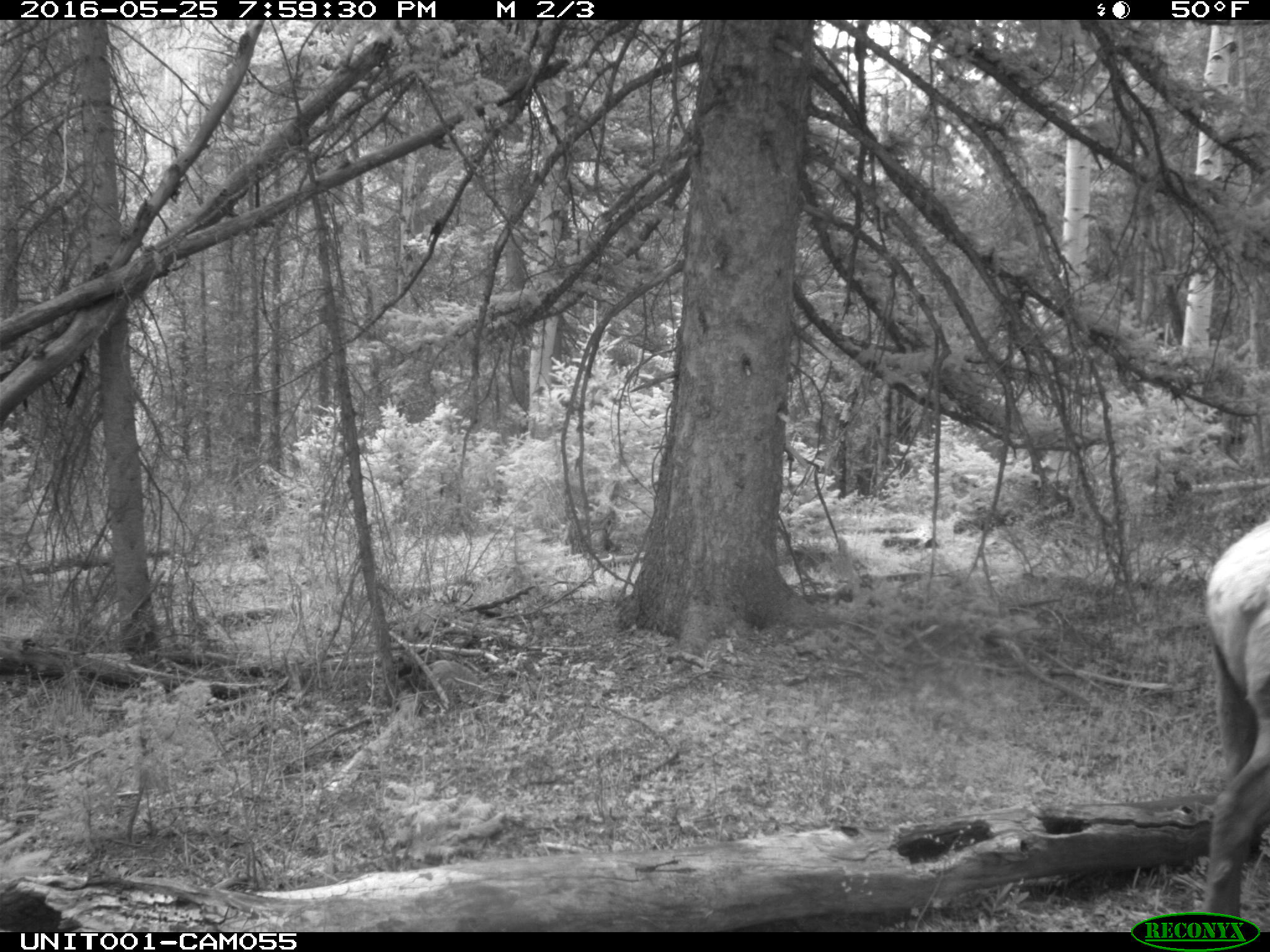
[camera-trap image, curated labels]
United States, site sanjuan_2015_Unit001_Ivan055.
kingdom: Animalia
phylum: Chordata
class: Mammalia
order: Artiodactyla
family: Cervidae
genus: Cervus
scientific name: Cervus elaphus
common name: red deer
Cervus elaphus (red deer).